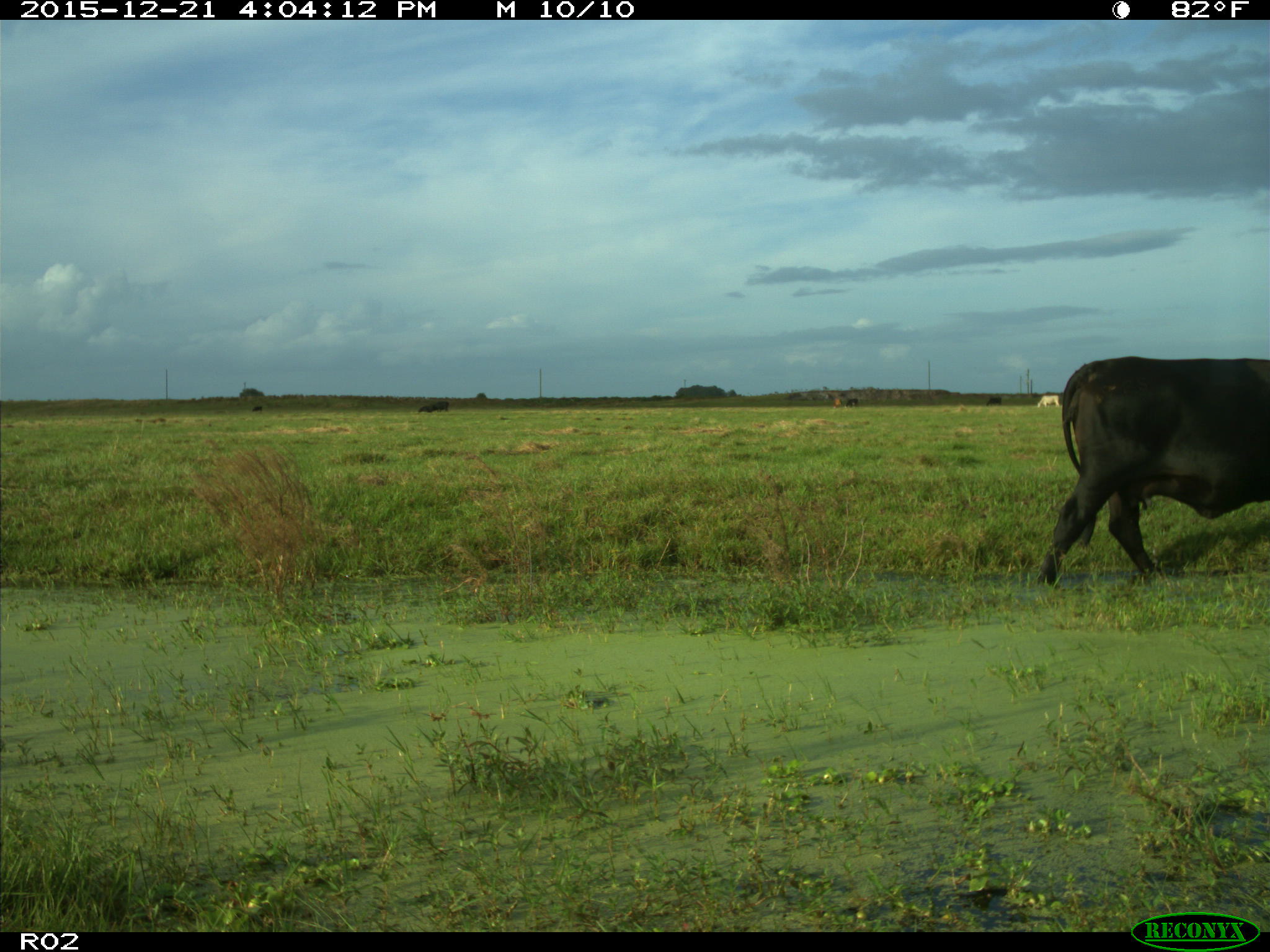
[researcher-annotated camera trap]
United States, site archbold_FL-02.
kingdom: Animalia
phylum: Chordata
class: Mammalia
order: Artiodactyla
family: Bovidae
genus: Bos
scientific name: Bos taurus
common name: domestic cow